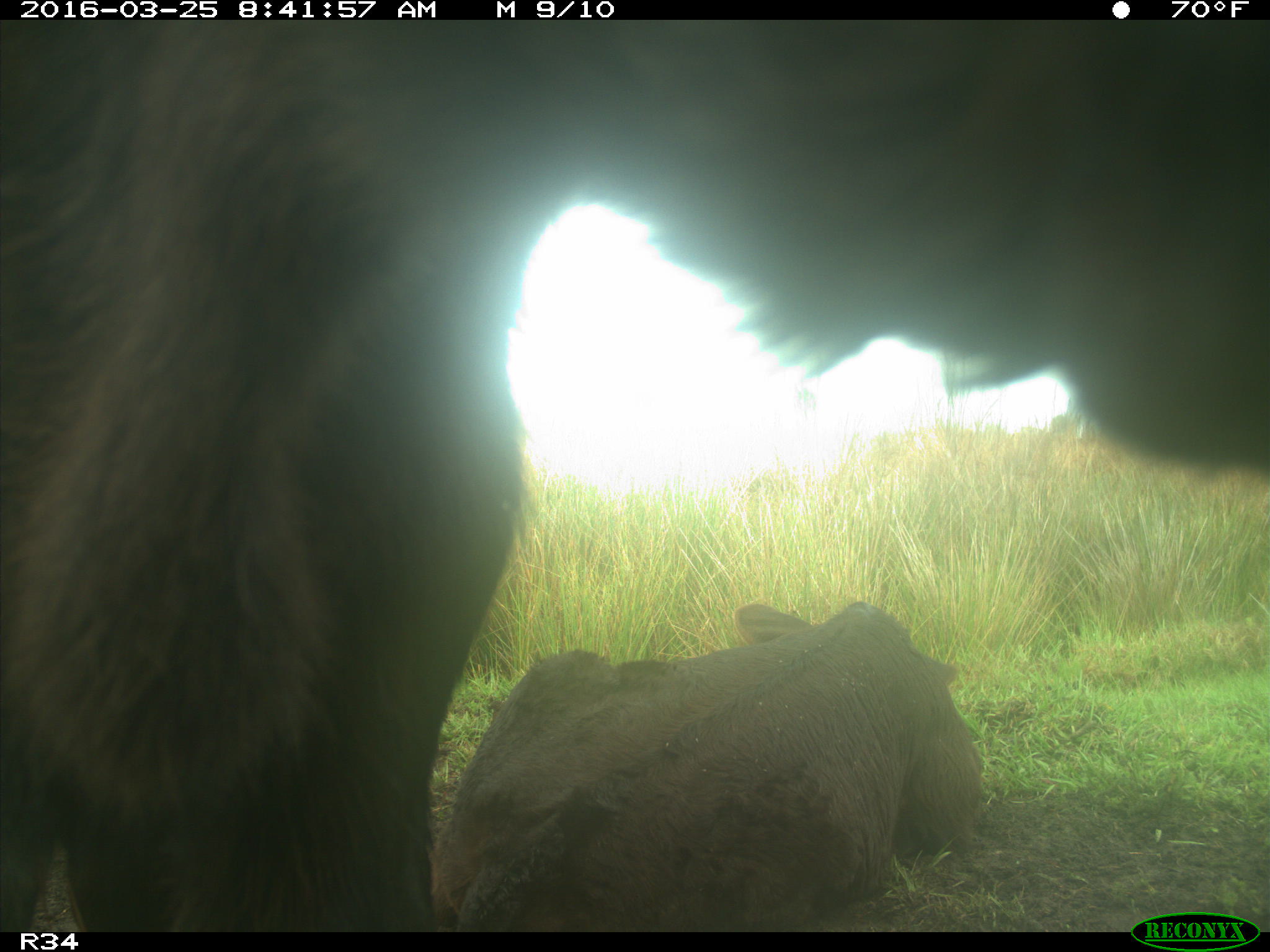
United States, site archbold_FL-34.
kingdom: Animalia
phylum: Chordata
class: Mammalia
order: Artiodactyla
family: Bovidae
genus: Bos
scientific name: Bos taurus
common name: domestic cow